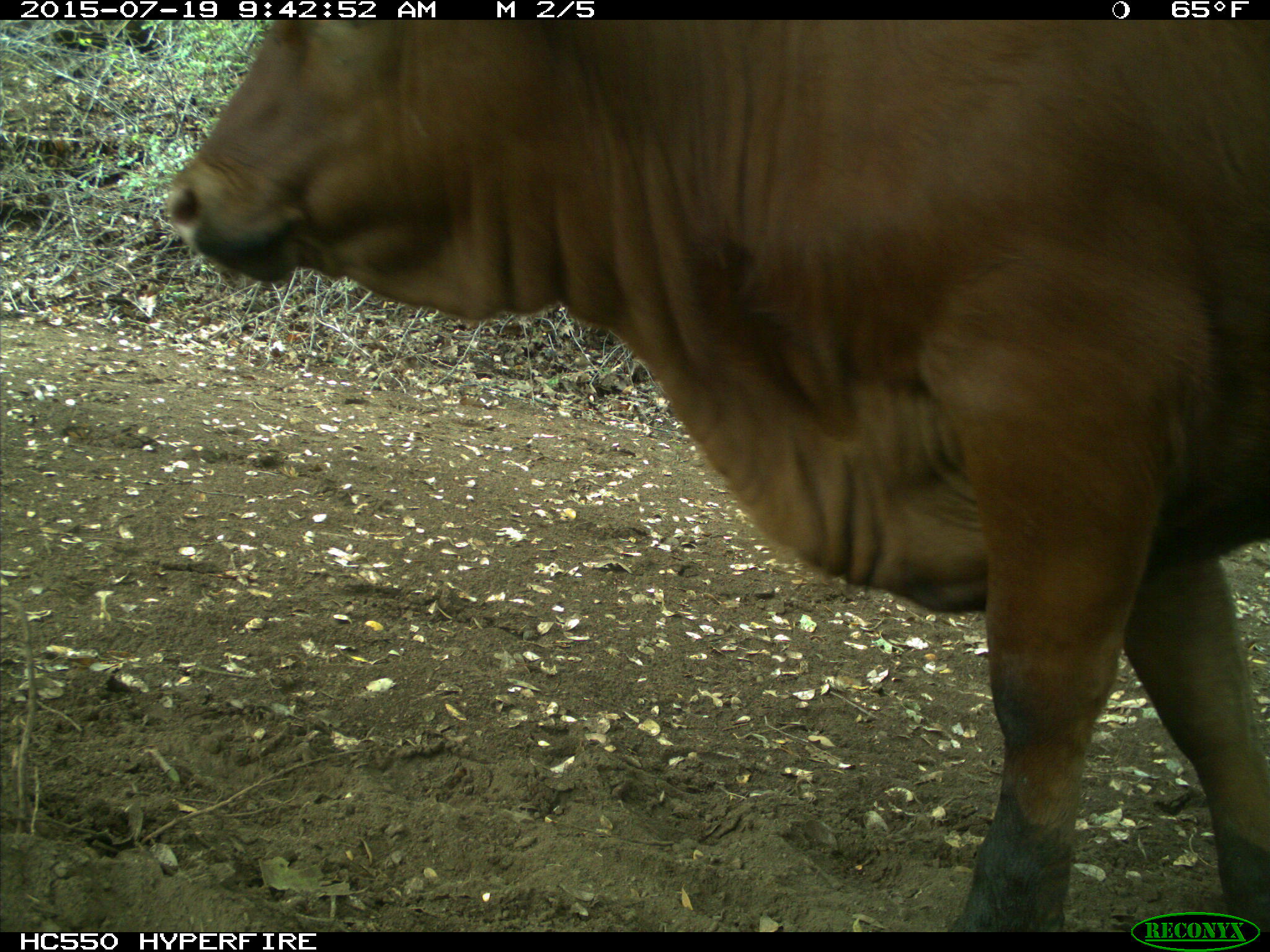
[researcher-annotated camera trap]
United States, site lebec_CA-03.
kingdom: Animalia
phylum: Chordata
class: Mammalia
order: Artiodactyla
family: Bovidae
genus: Bos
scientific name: Bos taurus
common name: domestic cow